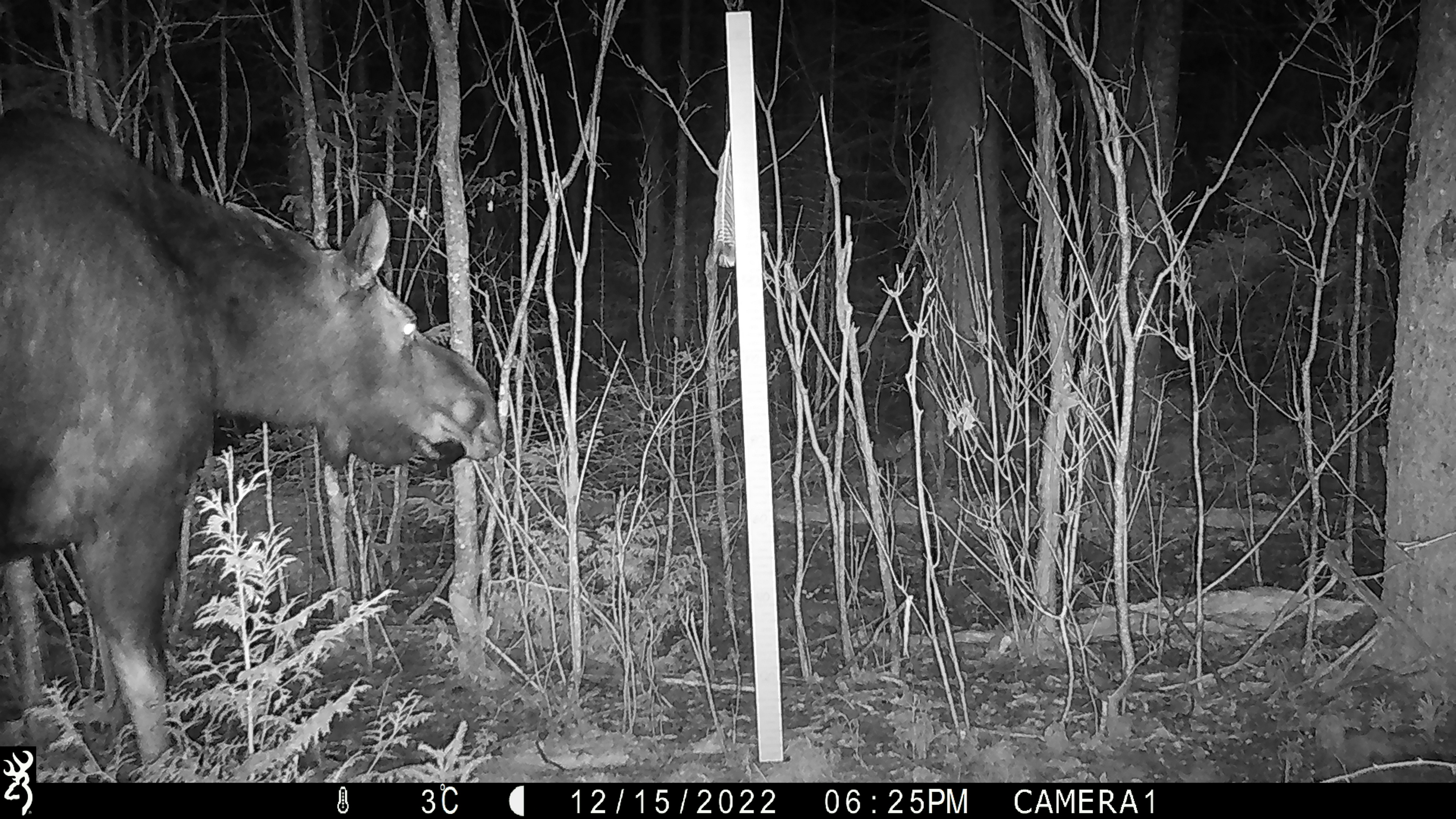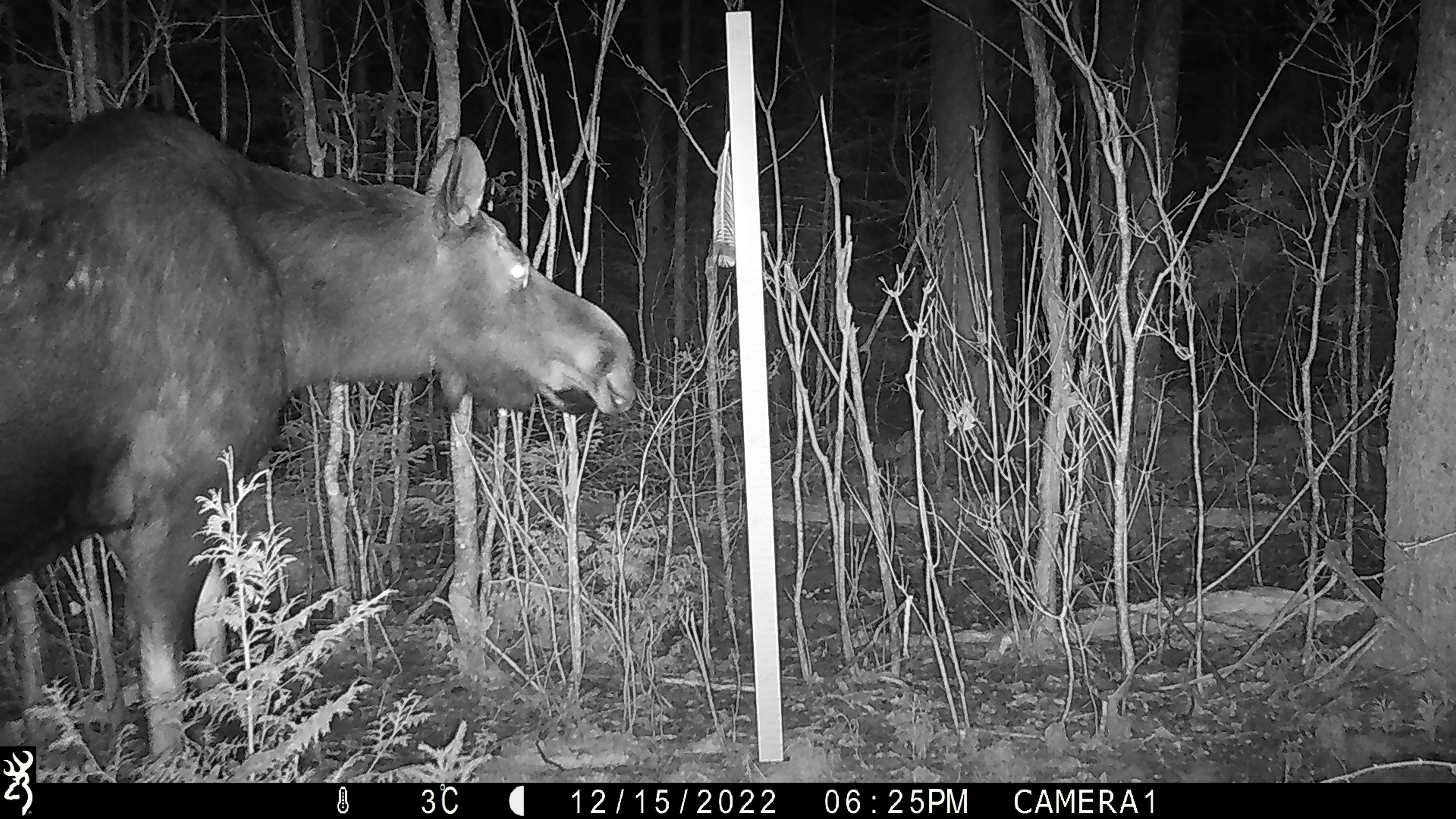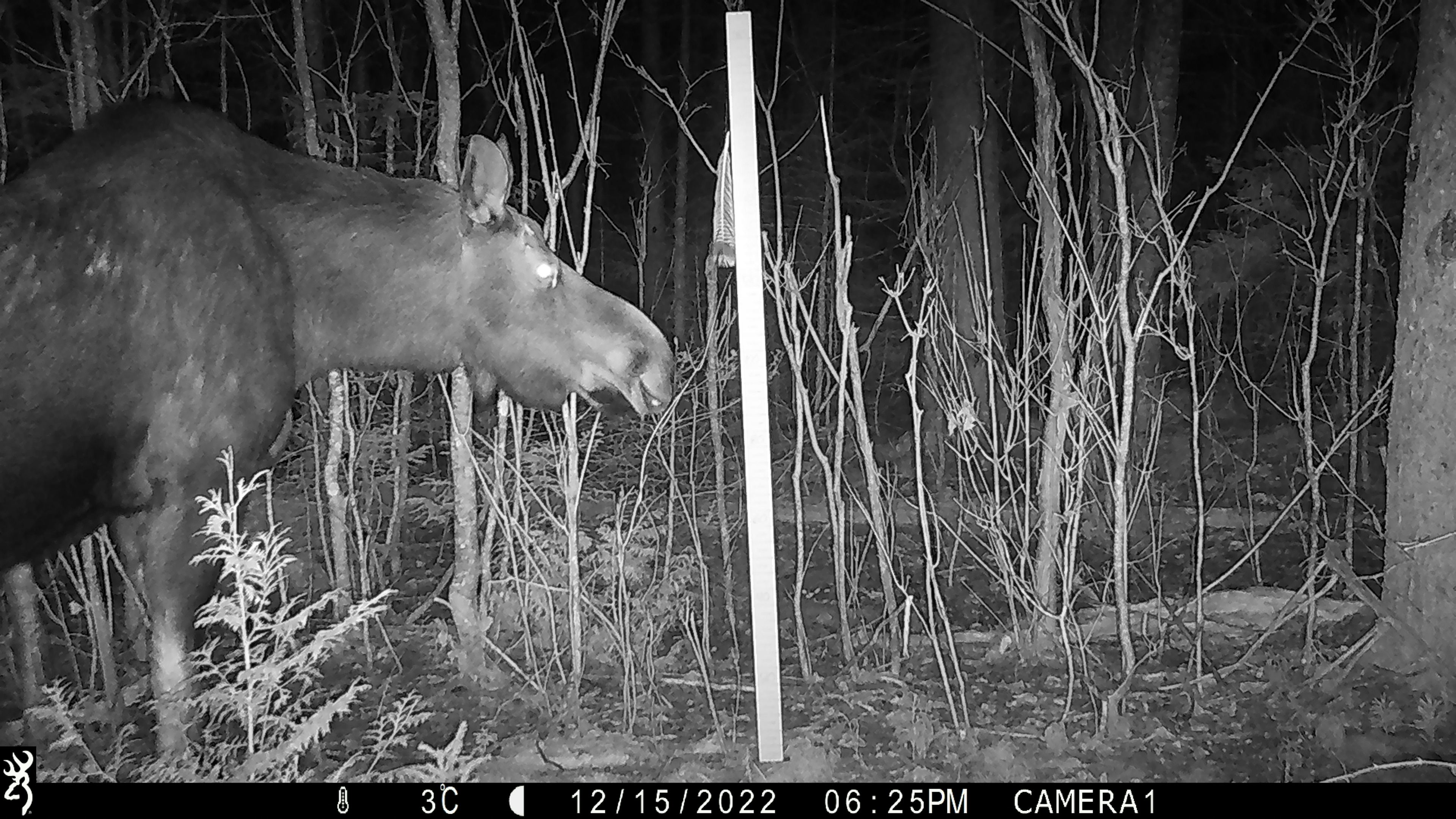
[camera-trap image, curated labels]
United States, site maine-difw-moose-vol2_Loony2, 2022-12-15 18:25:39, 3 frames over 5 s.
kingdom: Animalia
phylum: Chordata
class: Mammalia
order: Artiodactyla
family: Cervidae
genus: Alces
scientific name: Alces alces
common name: moose